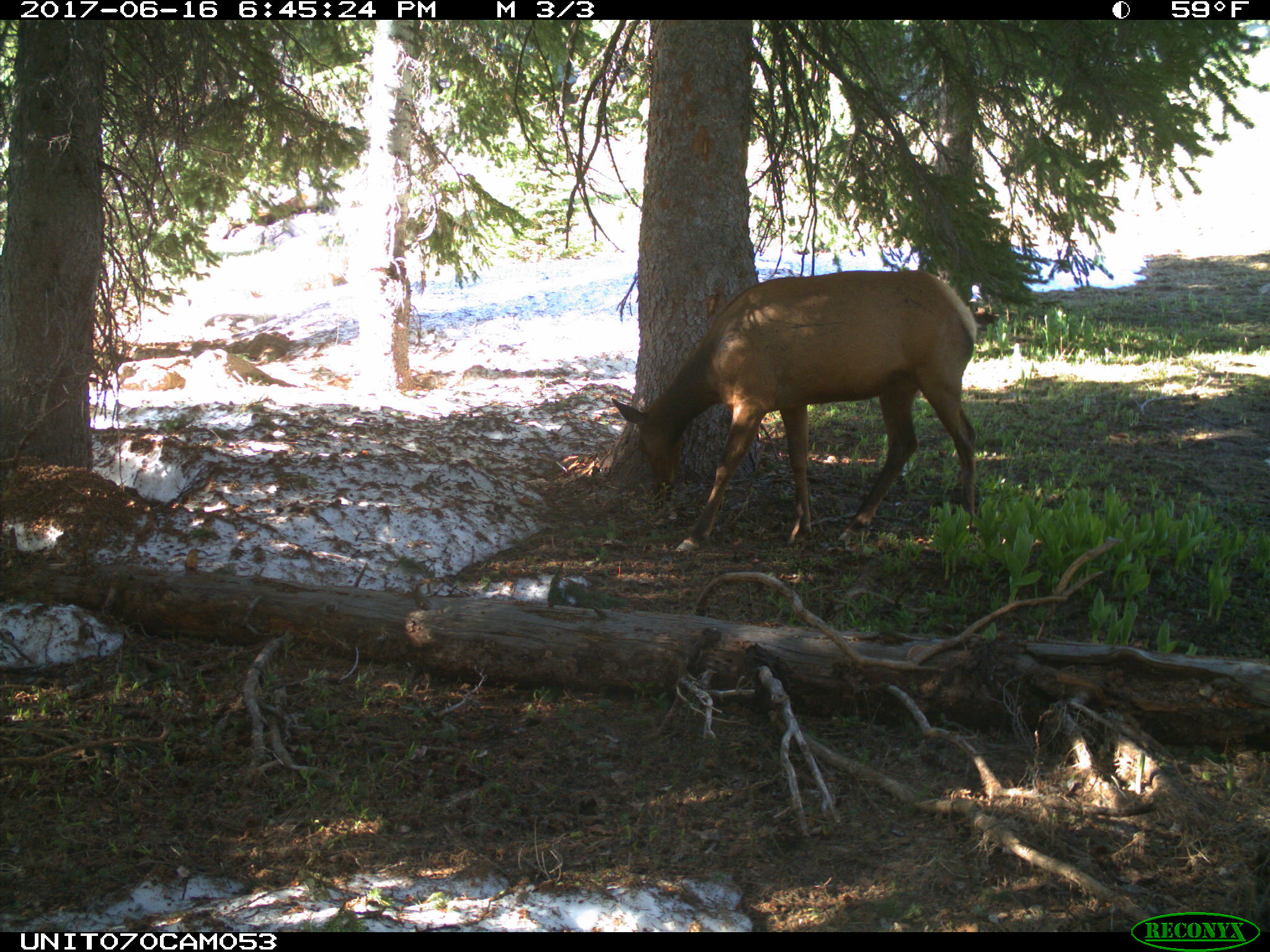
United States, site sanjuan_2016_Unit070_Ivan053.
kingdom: Animalia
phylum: Chordata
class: Mammalia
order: Artiodactyla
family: Cervidae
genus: Cervus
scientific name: Cervus elaphus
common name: red deer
Cervus elaphus (red deer).